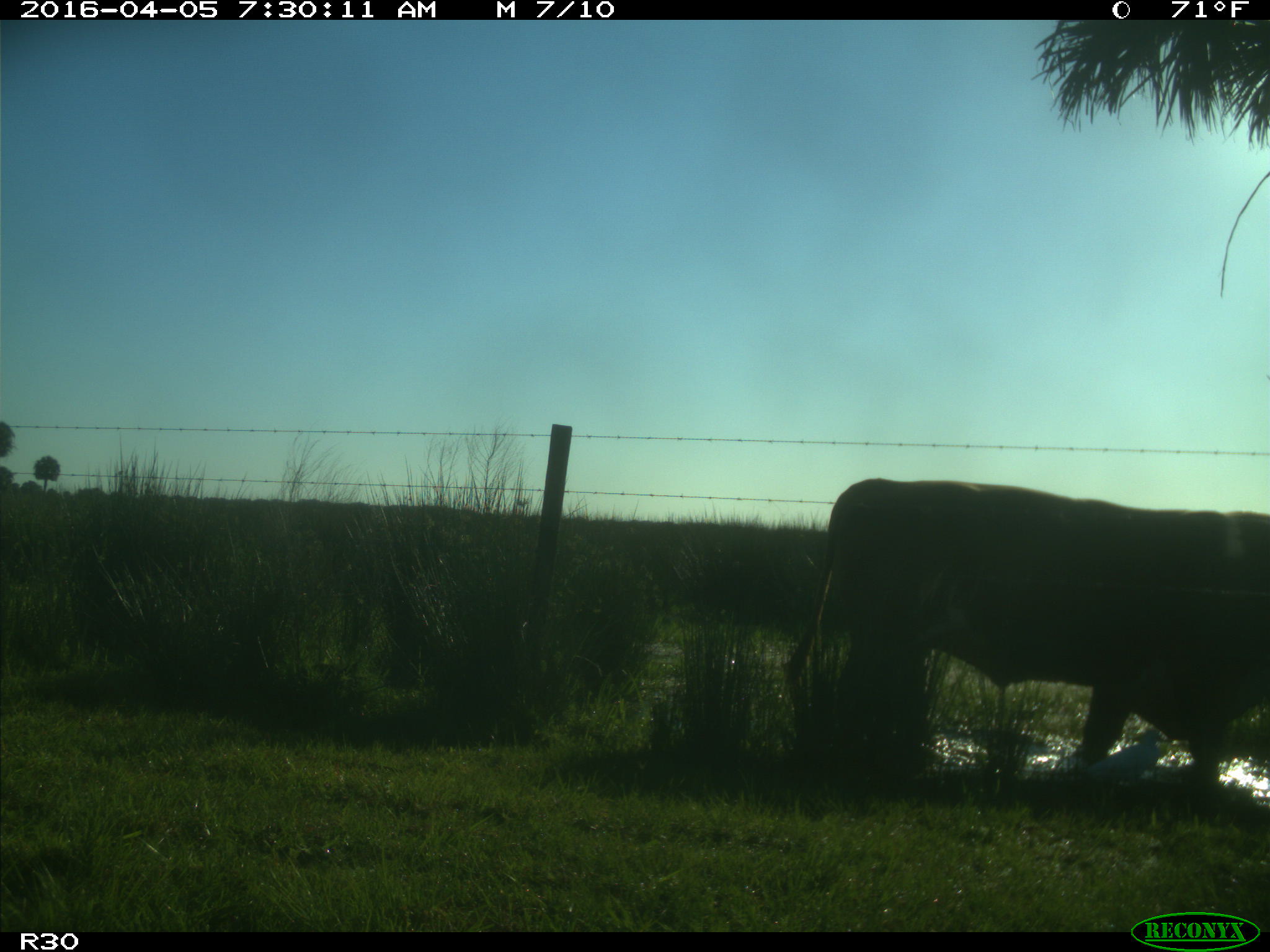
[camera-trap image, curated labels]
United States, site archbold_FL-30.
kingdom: Animalia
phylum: Chordata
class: Mammalia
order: Artiodactyla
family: Bovidae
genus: Bos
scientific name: Bos taurus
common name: domestic cow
Bos taurus (domestic cow).